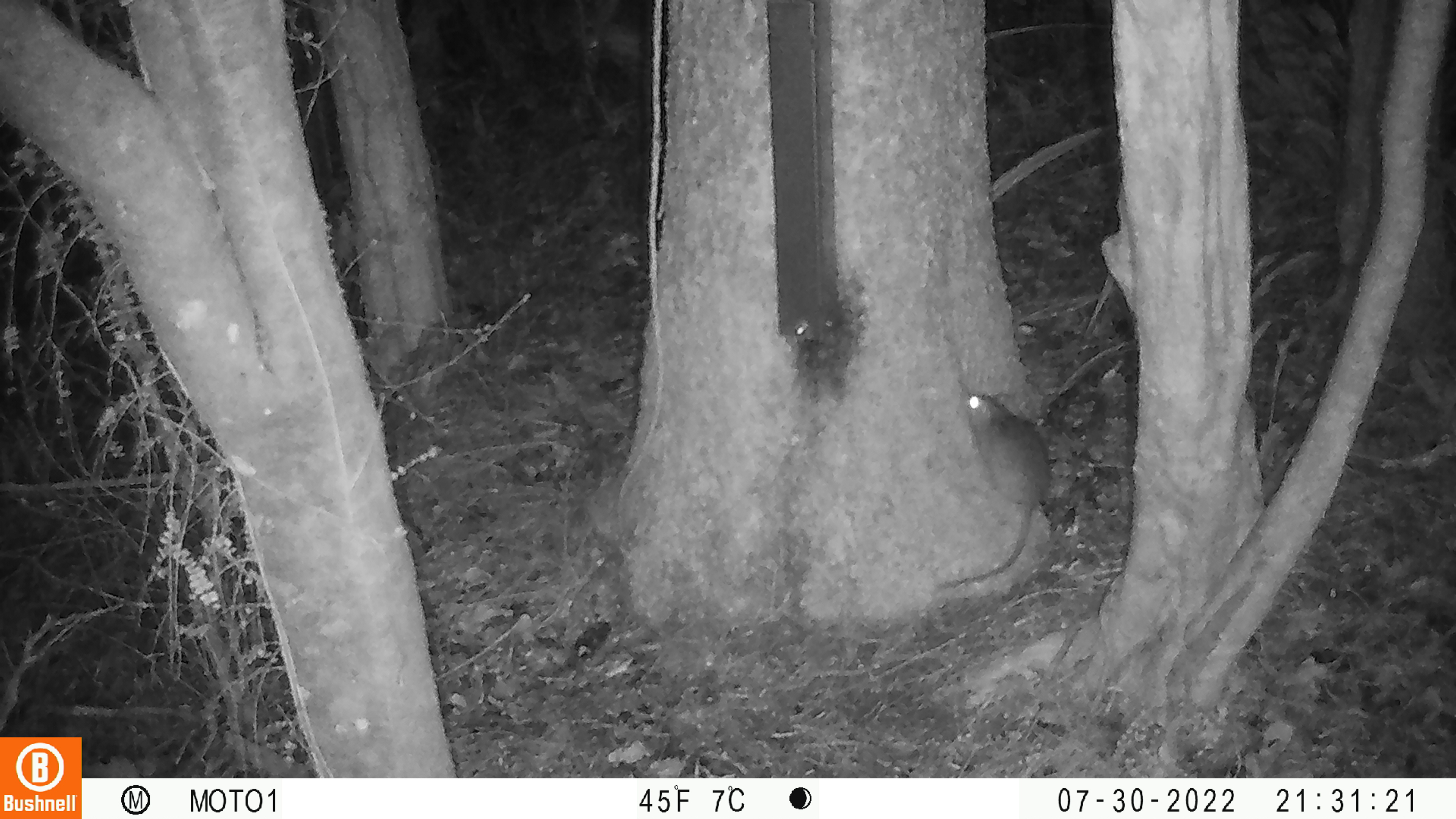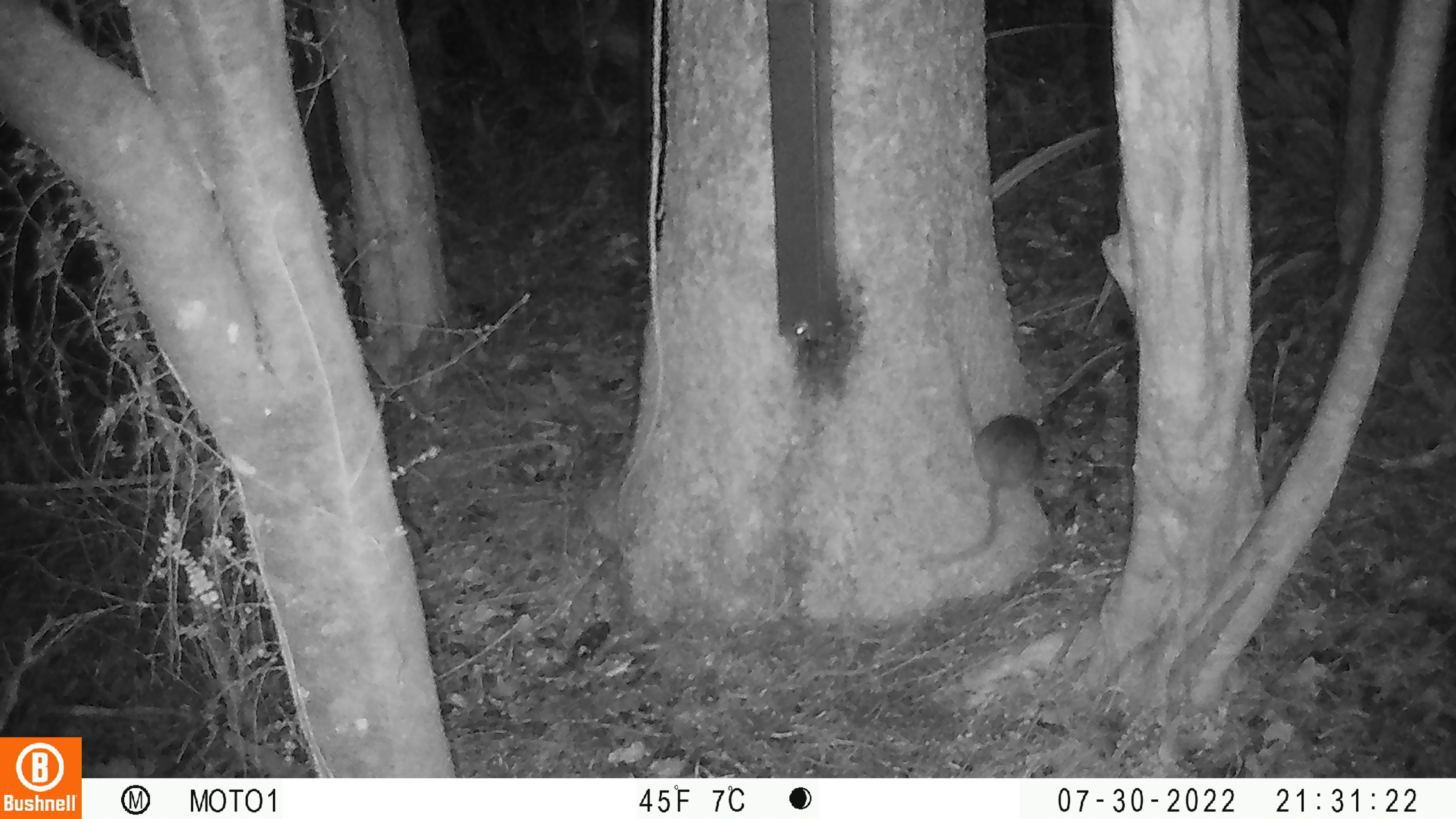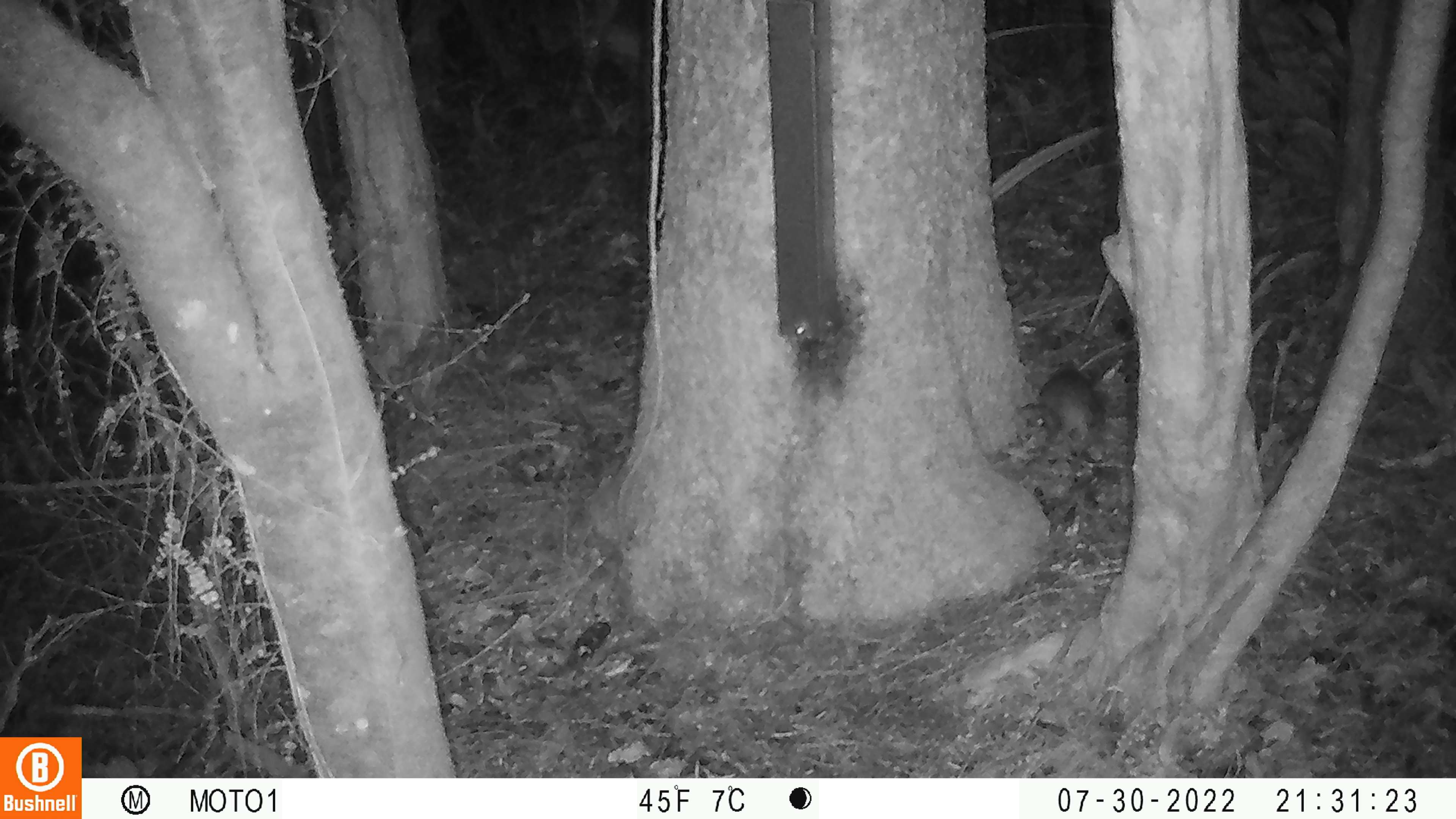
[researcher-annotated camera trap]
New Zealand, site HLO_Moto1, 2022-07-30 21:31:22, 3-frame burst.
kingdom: Animalia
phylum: Chordata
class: Mammalia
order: Rodentia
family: Muridae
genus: Rattus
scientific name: Rattus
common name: rat